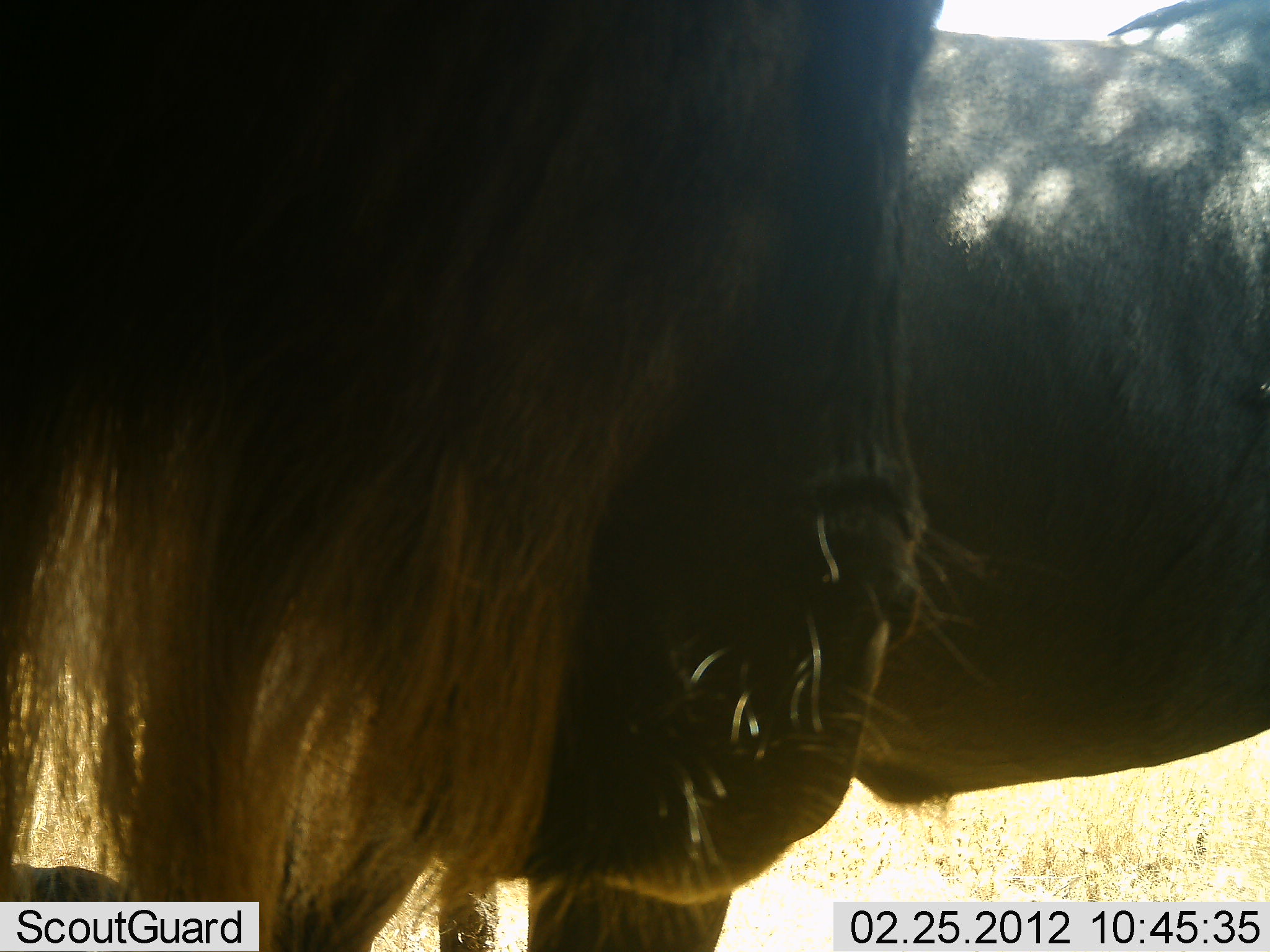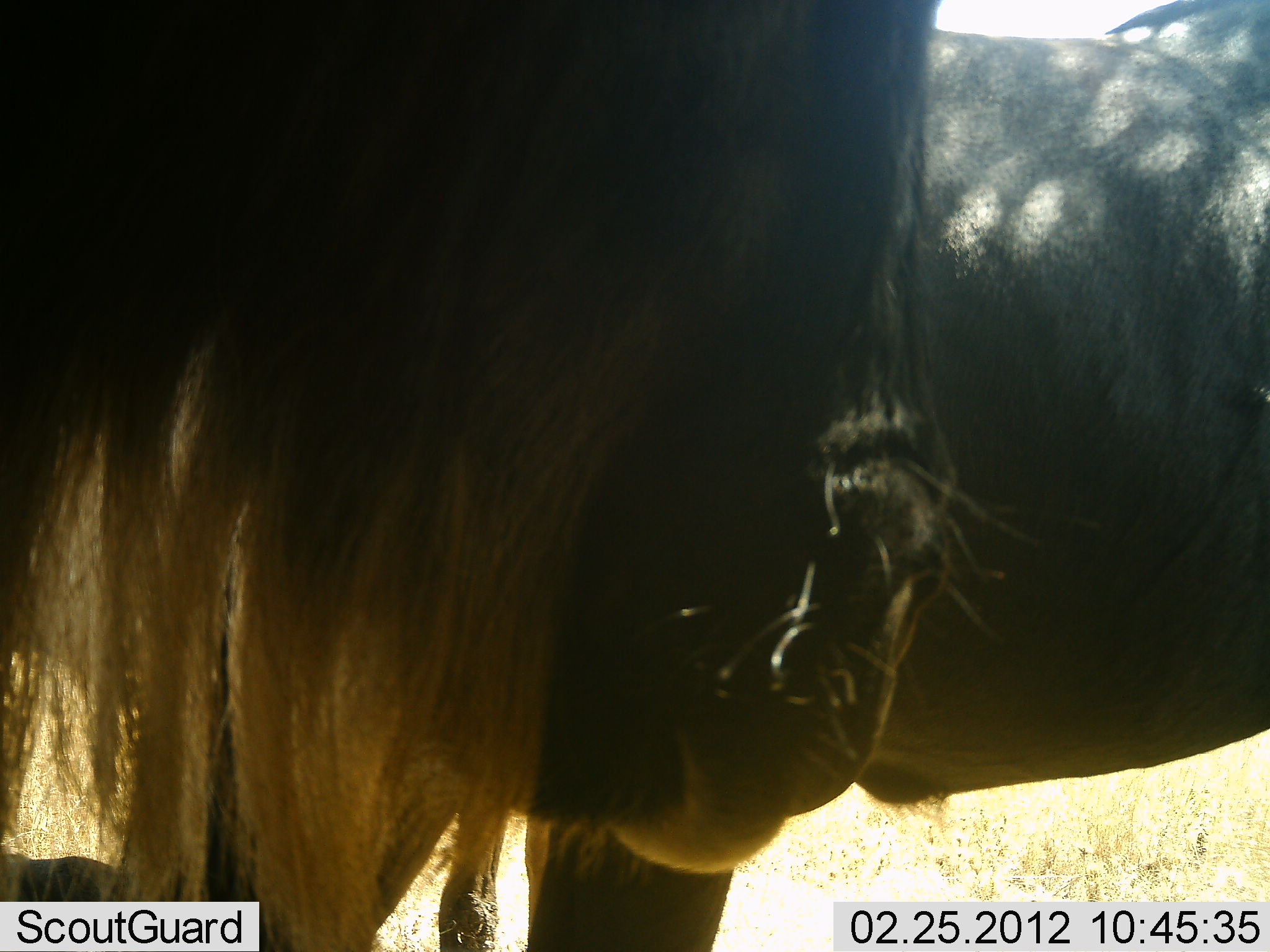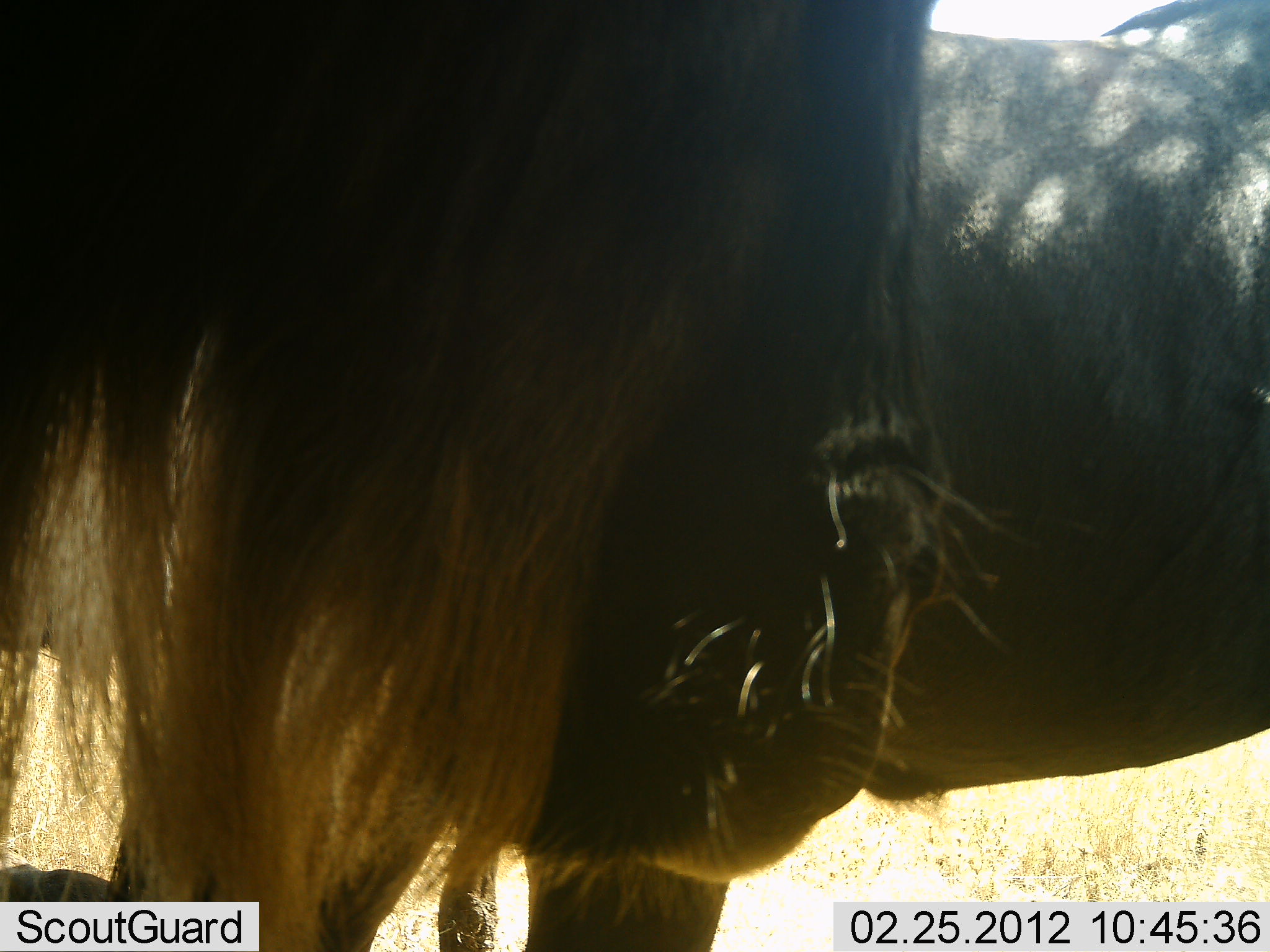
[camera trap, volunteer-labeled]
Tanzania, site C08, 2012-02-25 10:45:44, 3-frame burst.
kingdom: Animalia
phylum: Chordata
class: Mammalia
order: Artiodactyla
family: Bovidae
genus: Connochaetes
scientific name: Connochaetes taurinus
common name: blue wildebeest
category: wildebeest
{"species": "wildebeest (blue wildebeest) (Connochaetes taurinus)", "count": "2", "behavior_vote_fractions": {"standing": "83%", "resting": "12%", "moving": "4%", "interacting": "0%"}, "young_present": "4%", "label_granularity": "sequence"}